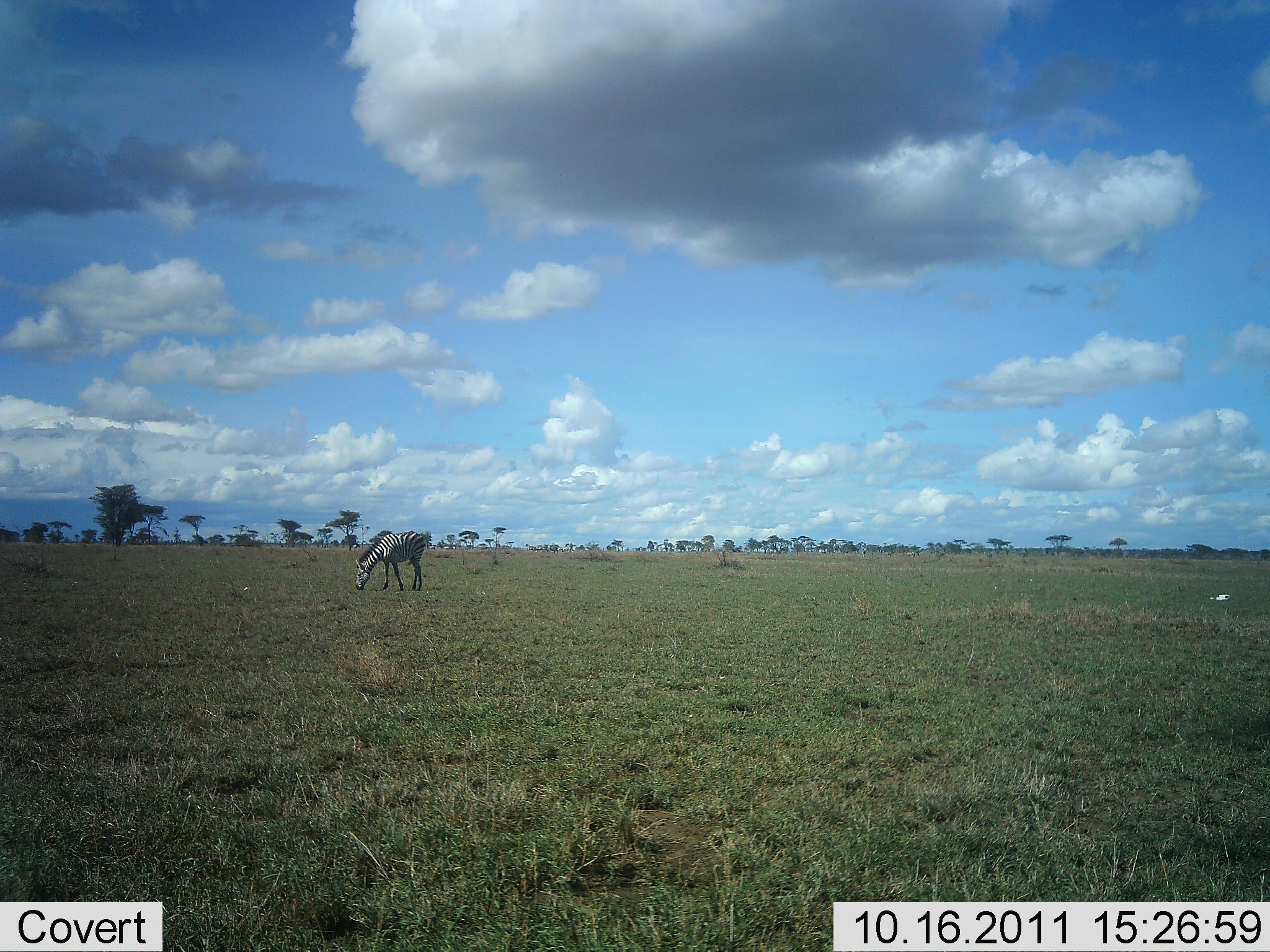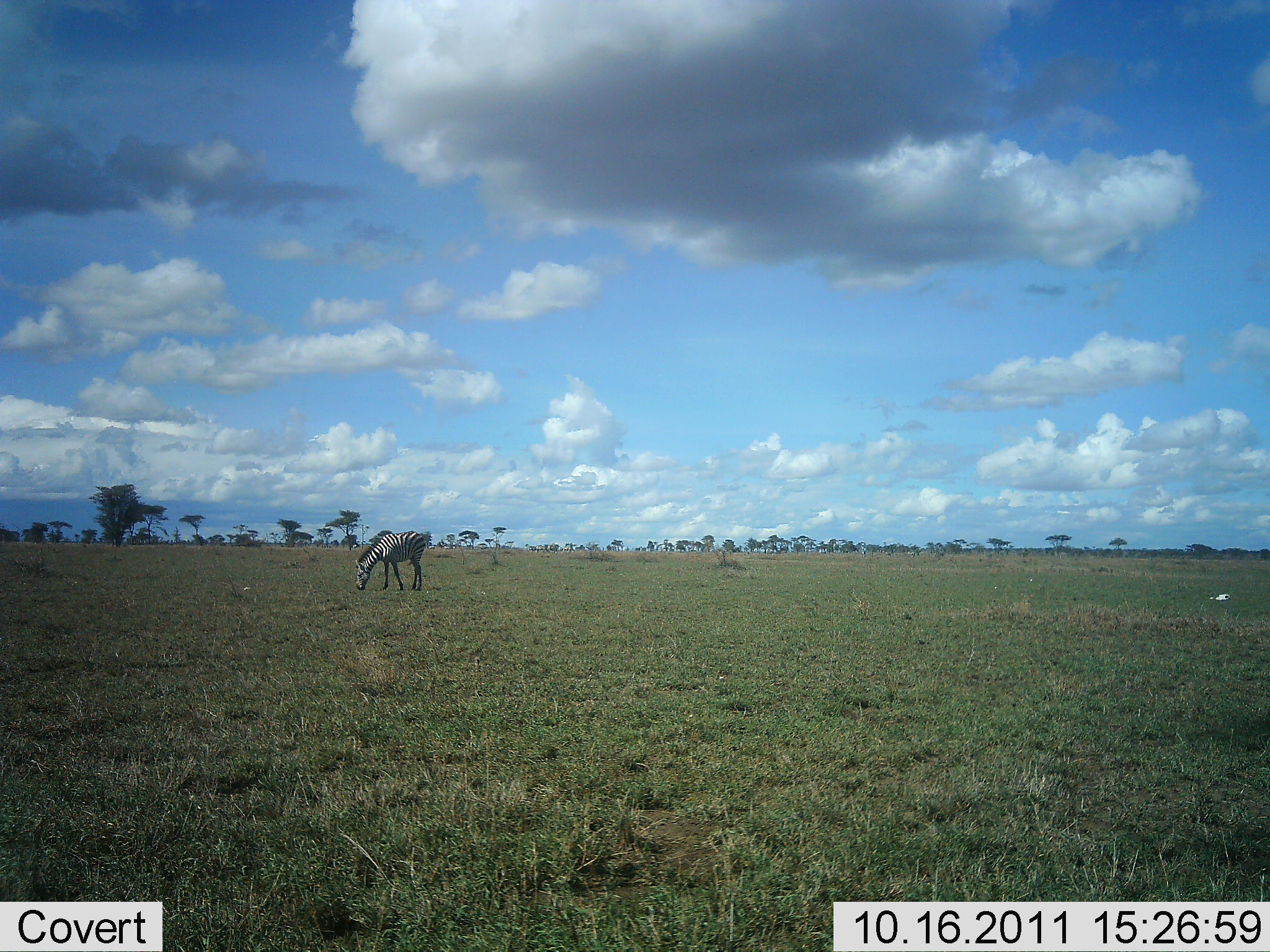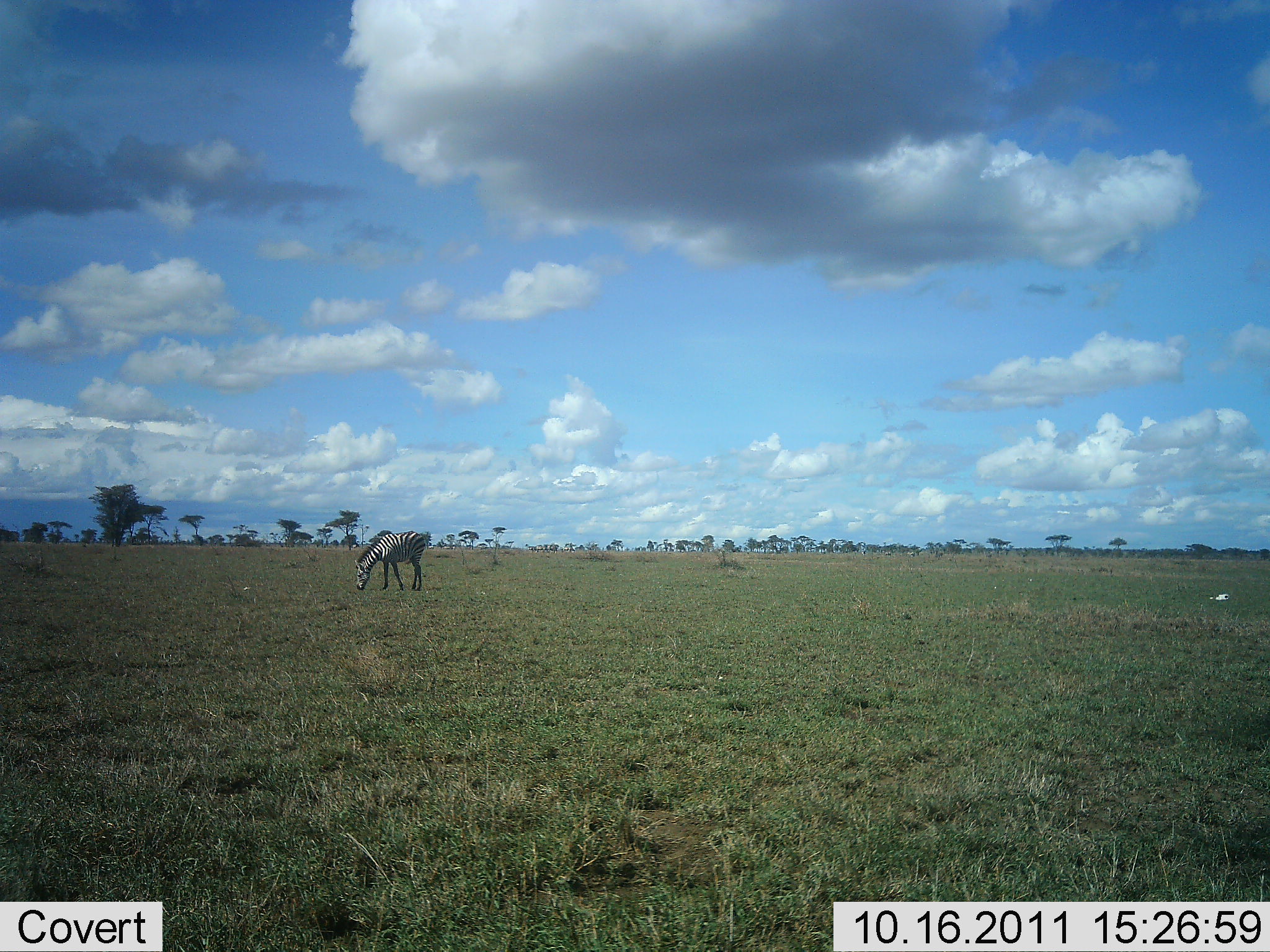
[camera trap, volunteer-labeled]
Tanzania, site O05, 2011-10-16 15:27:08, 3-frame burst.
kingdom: Animalia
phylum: Chordata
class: Mammalia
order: Perissodactyla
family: Equidae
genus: Equus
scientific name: Equus quagga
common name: plains zebra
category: zebra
Zebra (plains zebra) (Equus quagga), count 1. Behavior (volunteer vote fractions): standing 17%, resting 0%, moving 0%, interacting 0%. Young present (vote fraction): 0%. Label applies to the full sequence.